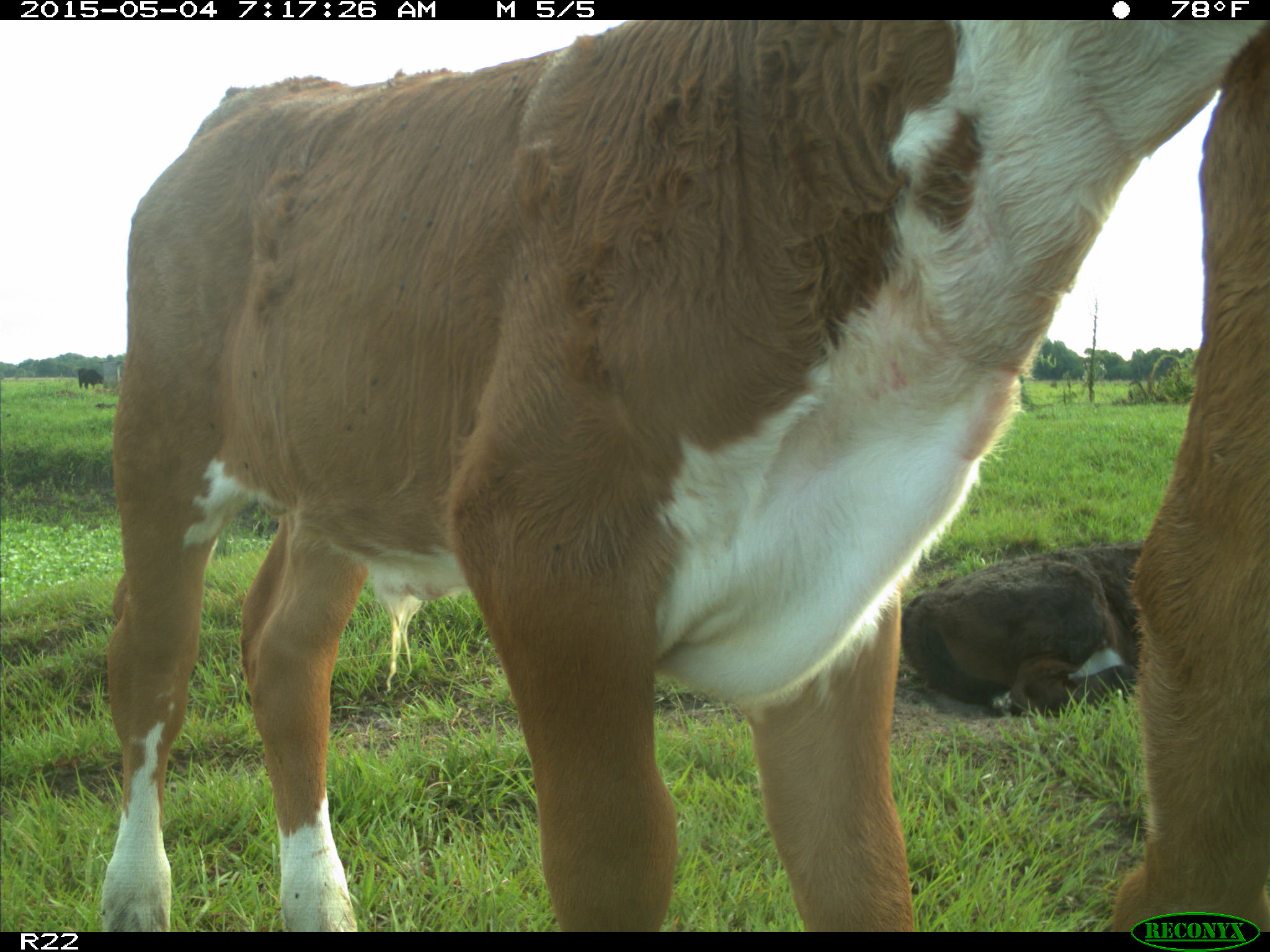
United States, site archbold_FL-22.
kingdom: Animalia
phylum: Chordata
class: Mammalia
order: Artiodactyla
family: Bovidae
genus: Bos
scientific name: Bos taurus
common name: domestic cow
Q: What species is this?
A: Bos taurus (domestic cow).